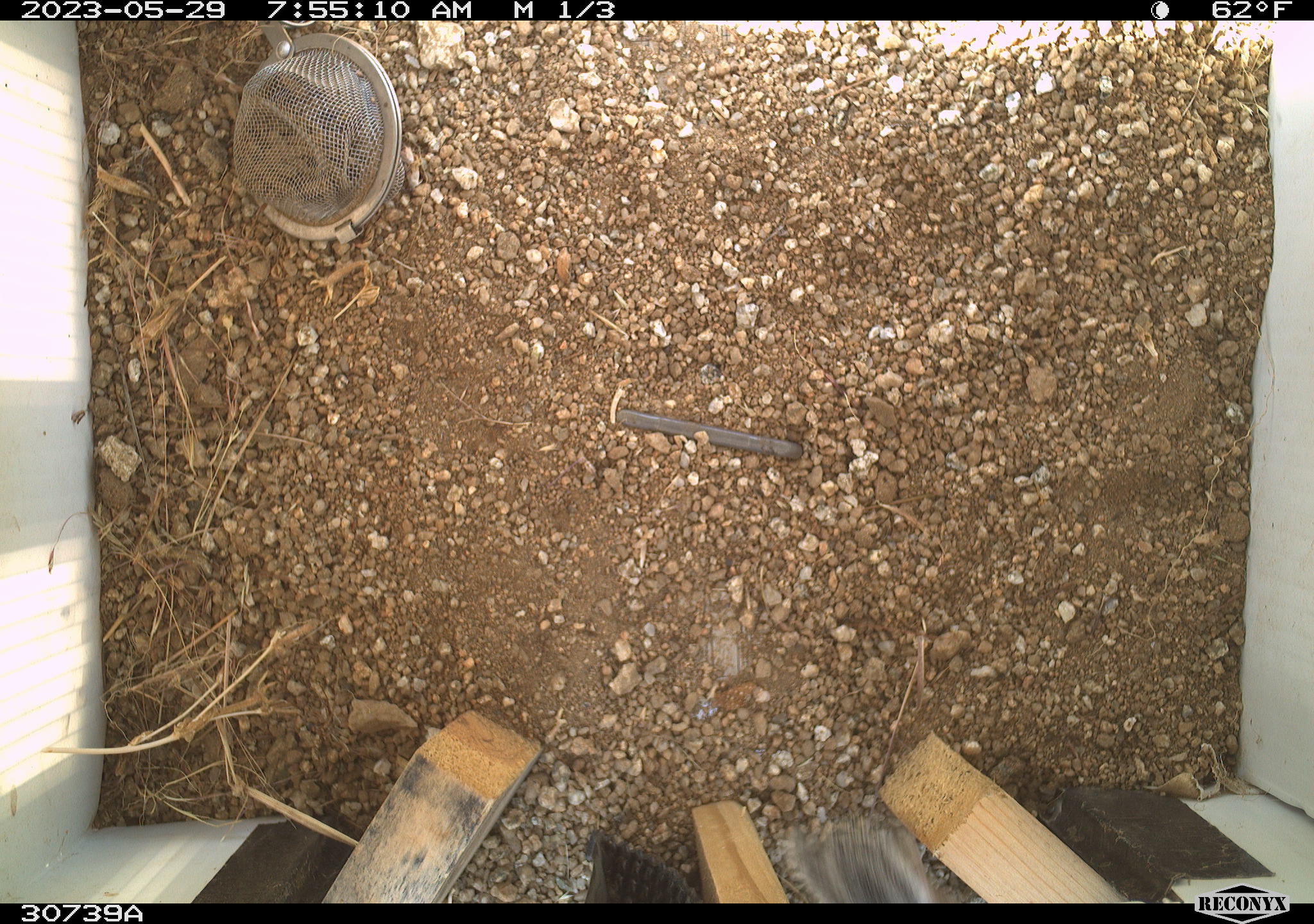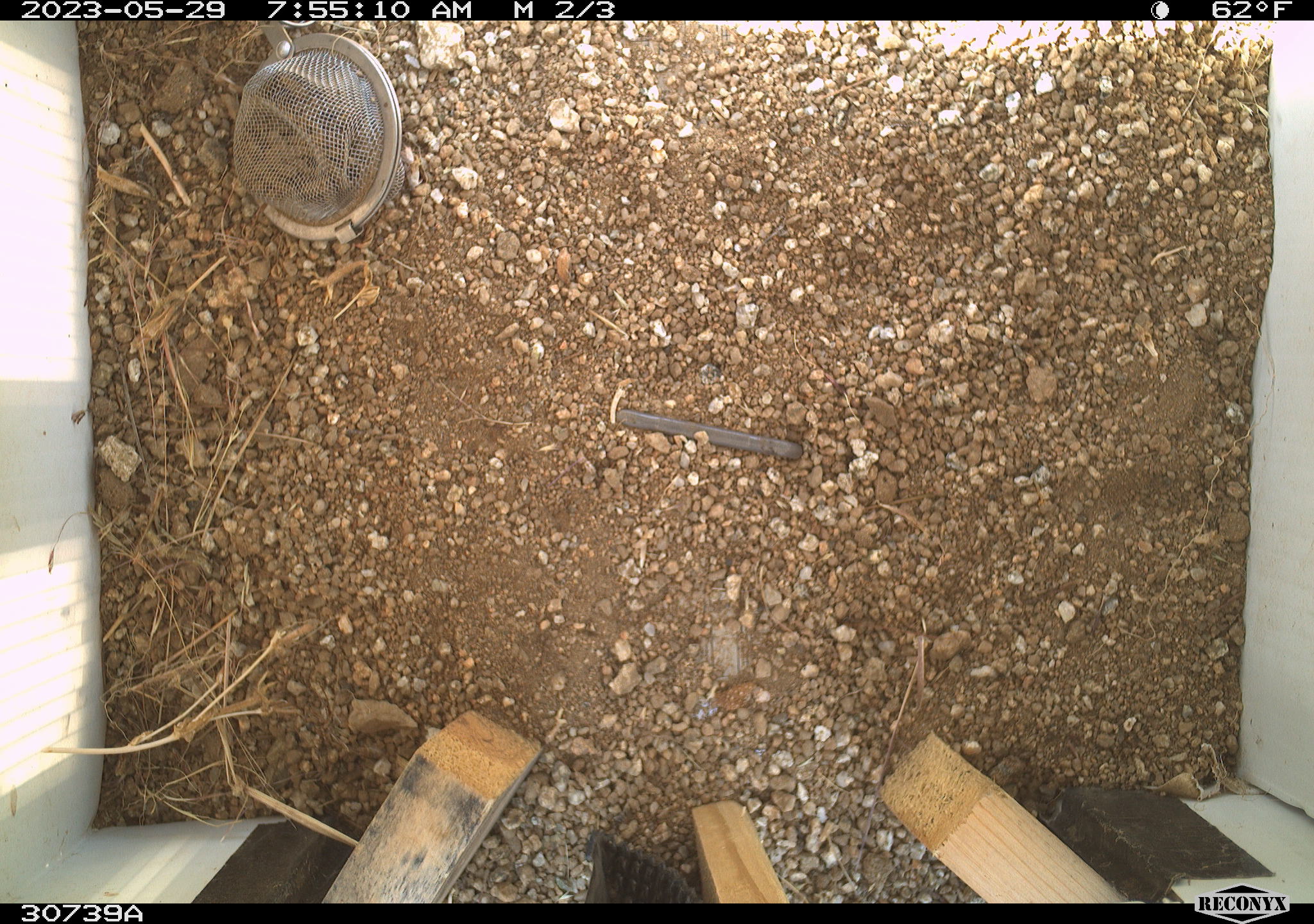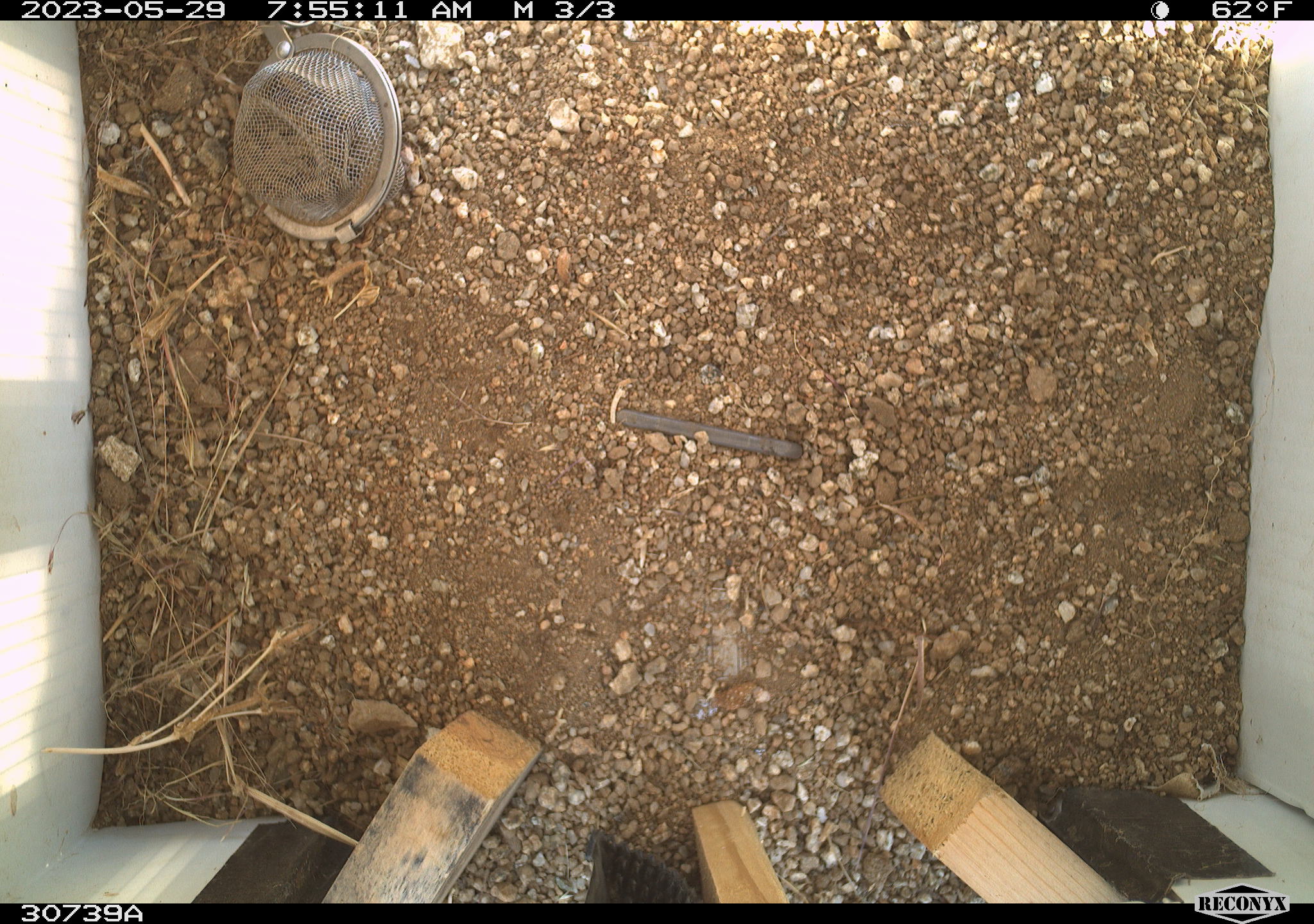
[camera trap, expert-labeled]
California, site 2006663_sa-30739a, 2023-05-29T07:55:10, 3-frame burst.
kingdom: Animalia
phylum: Chordata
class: Mammalia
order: Rodentia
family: Sciuridae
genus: Ammospermophilus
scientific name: Ammospermophilus leucurus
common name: white-tailed antelope squirrel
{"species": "white-tailed antelope squirrel (Ammospermophilus leucurus)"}